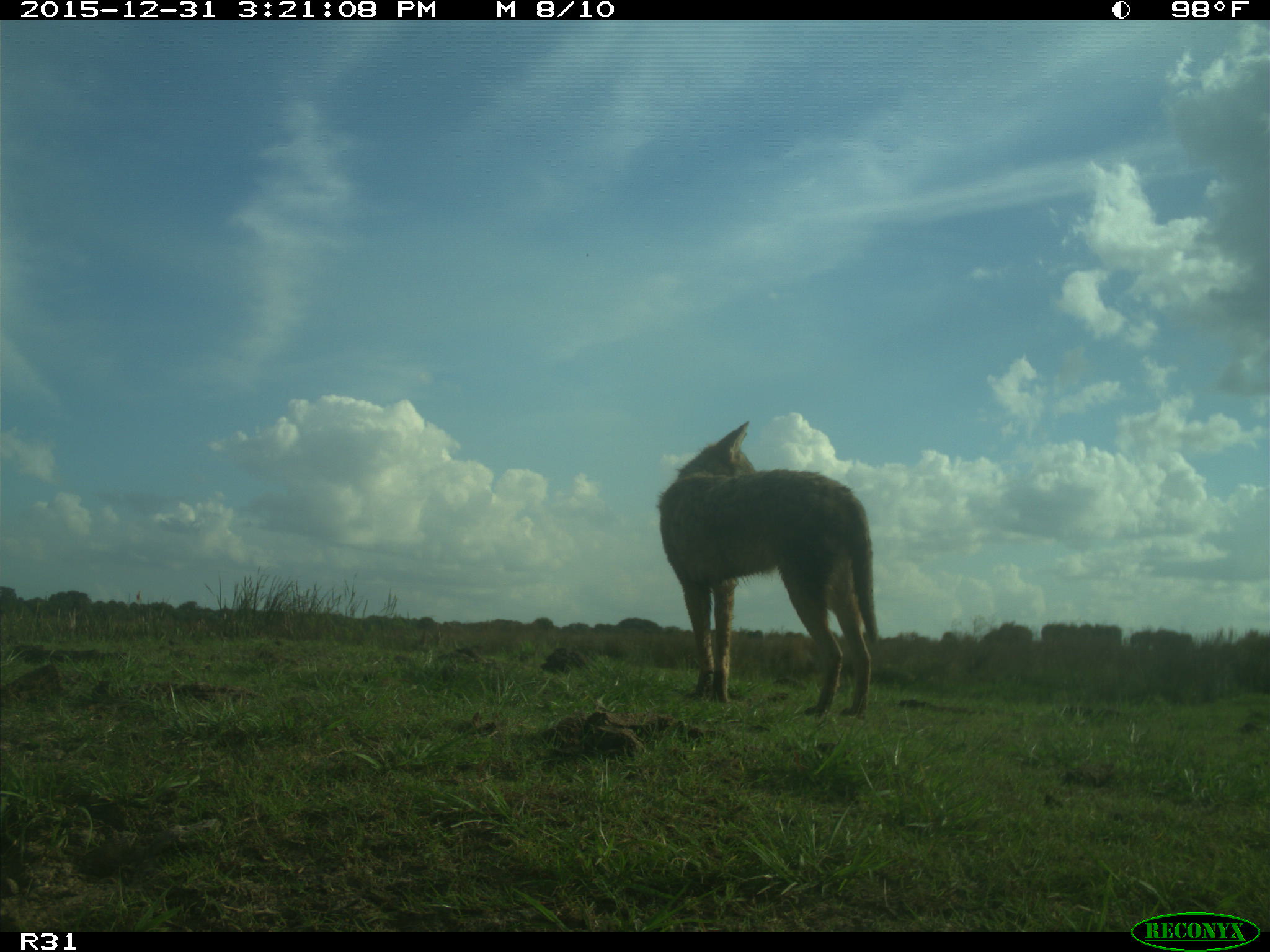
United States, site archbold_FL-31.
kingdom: Animalia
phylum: Chordata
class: Mammalia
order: Carnivora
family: Canidae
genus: Canis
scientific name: Canis latrans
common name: coyote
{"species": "Canis latrans (coyote)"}